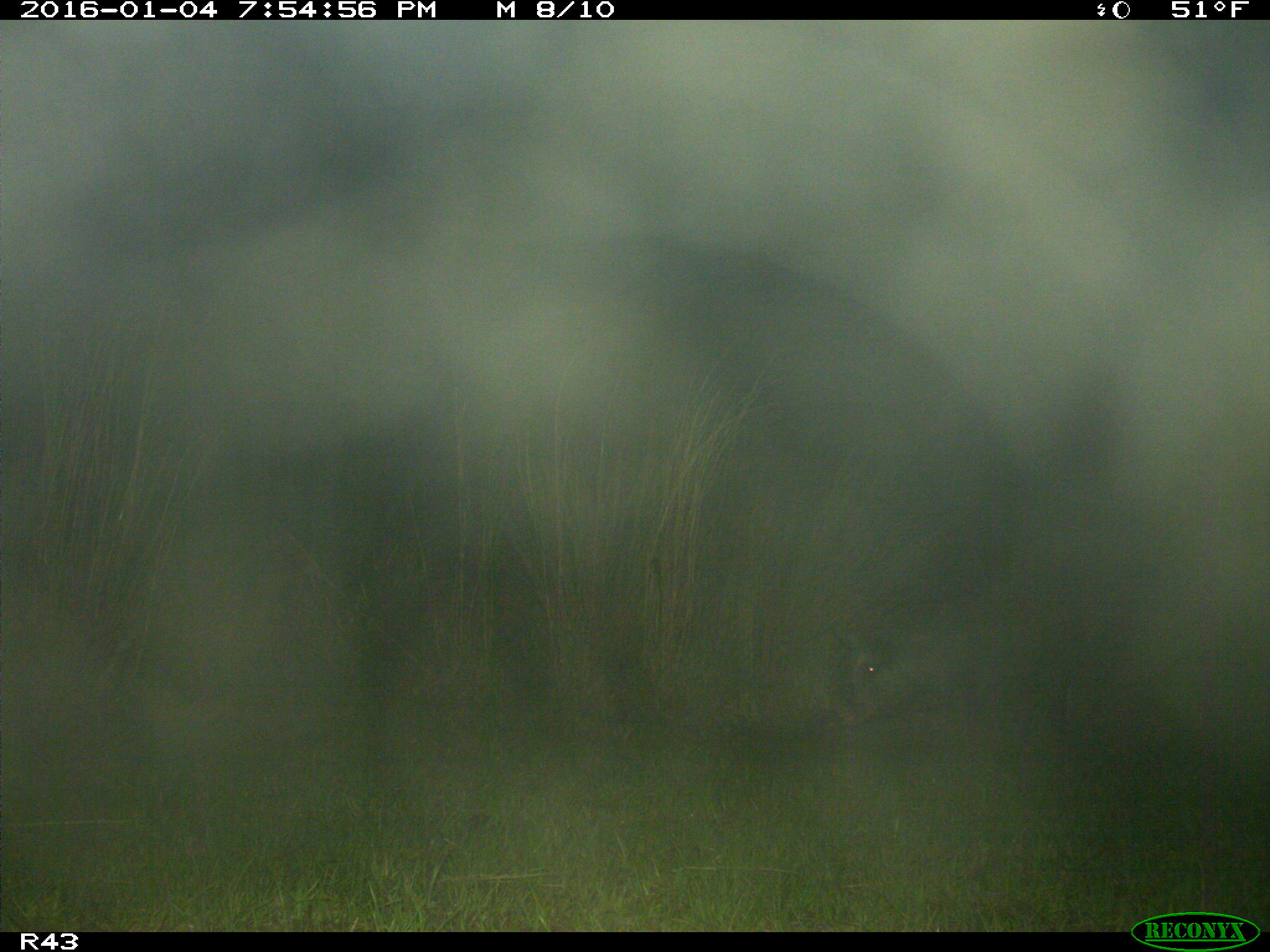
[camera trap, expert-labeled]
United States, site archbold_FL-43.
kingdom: Animalia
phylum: Chordata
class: Mammalia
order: Artiodactyla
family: Suidae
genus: Sus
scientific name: Sus scrofa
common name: wild boar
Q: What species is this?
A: Sus scrofa (wild boar).